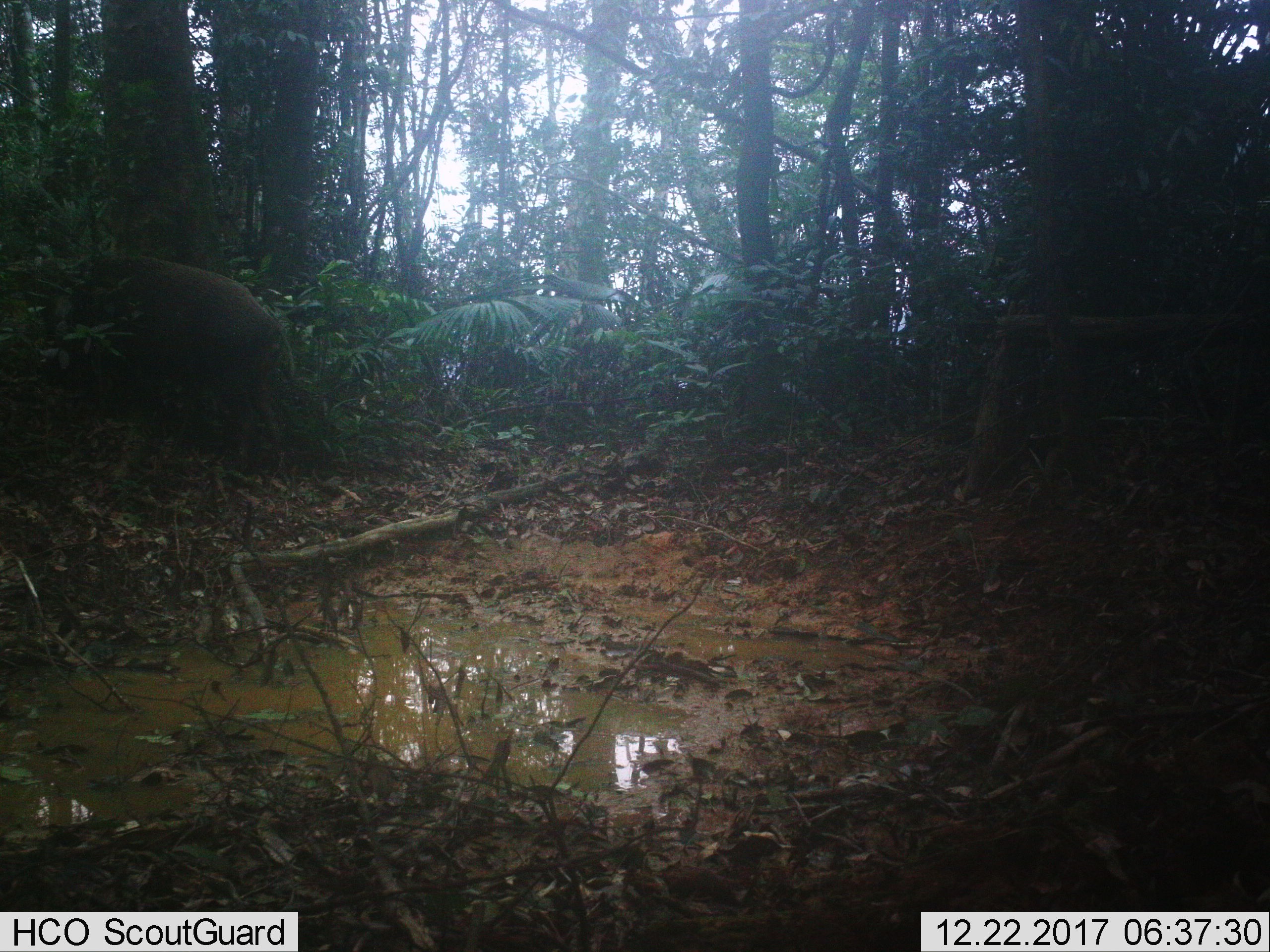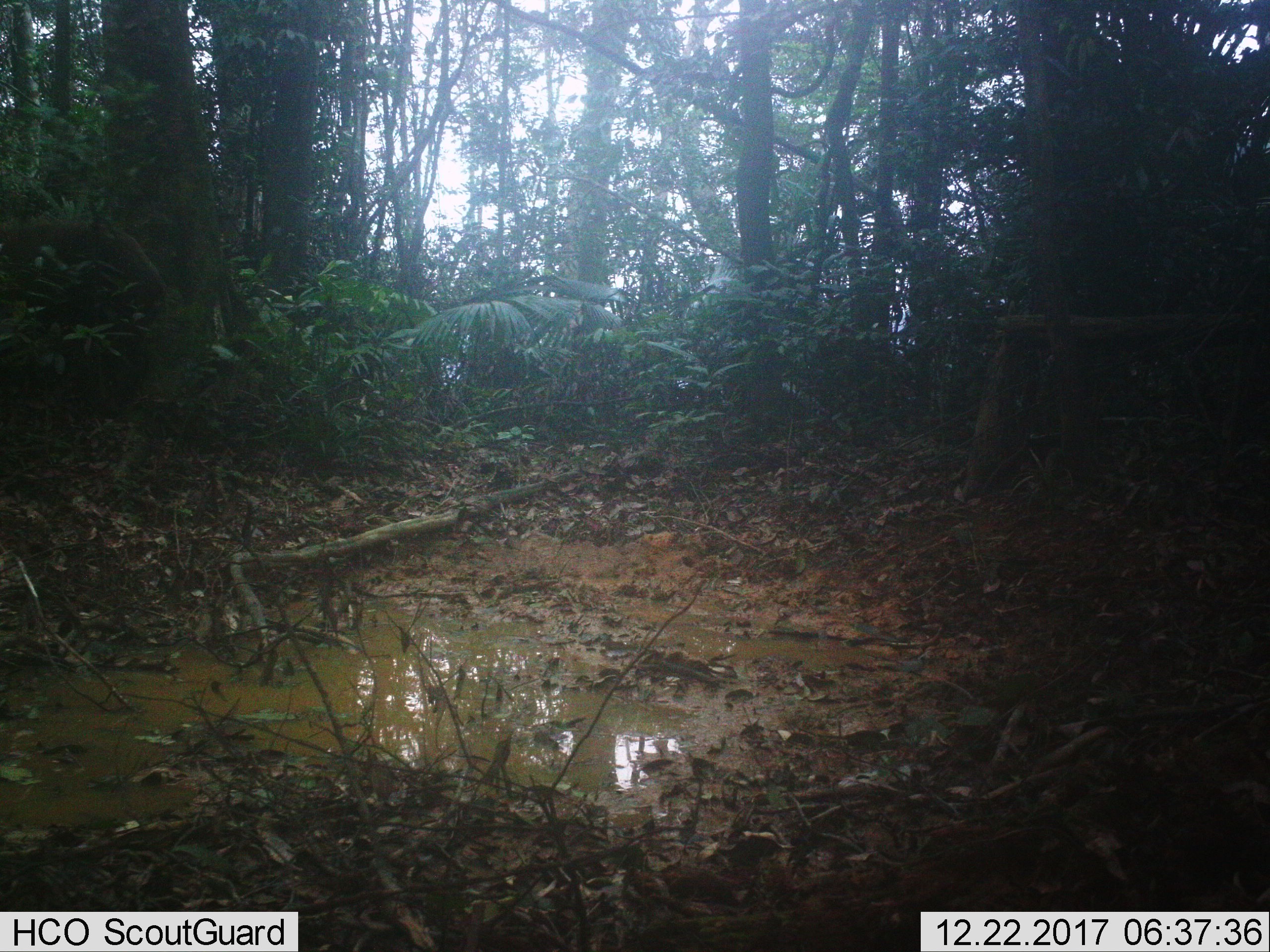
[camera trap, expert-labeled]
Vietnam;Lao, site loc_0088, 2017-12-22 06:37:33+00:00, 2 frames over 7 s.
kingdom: Animalia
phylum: Chordata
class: Mammalia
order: Artiodactyla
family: Suidae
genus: Sus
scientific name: Sus scrofa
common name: eurasian wild pig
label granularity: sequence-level